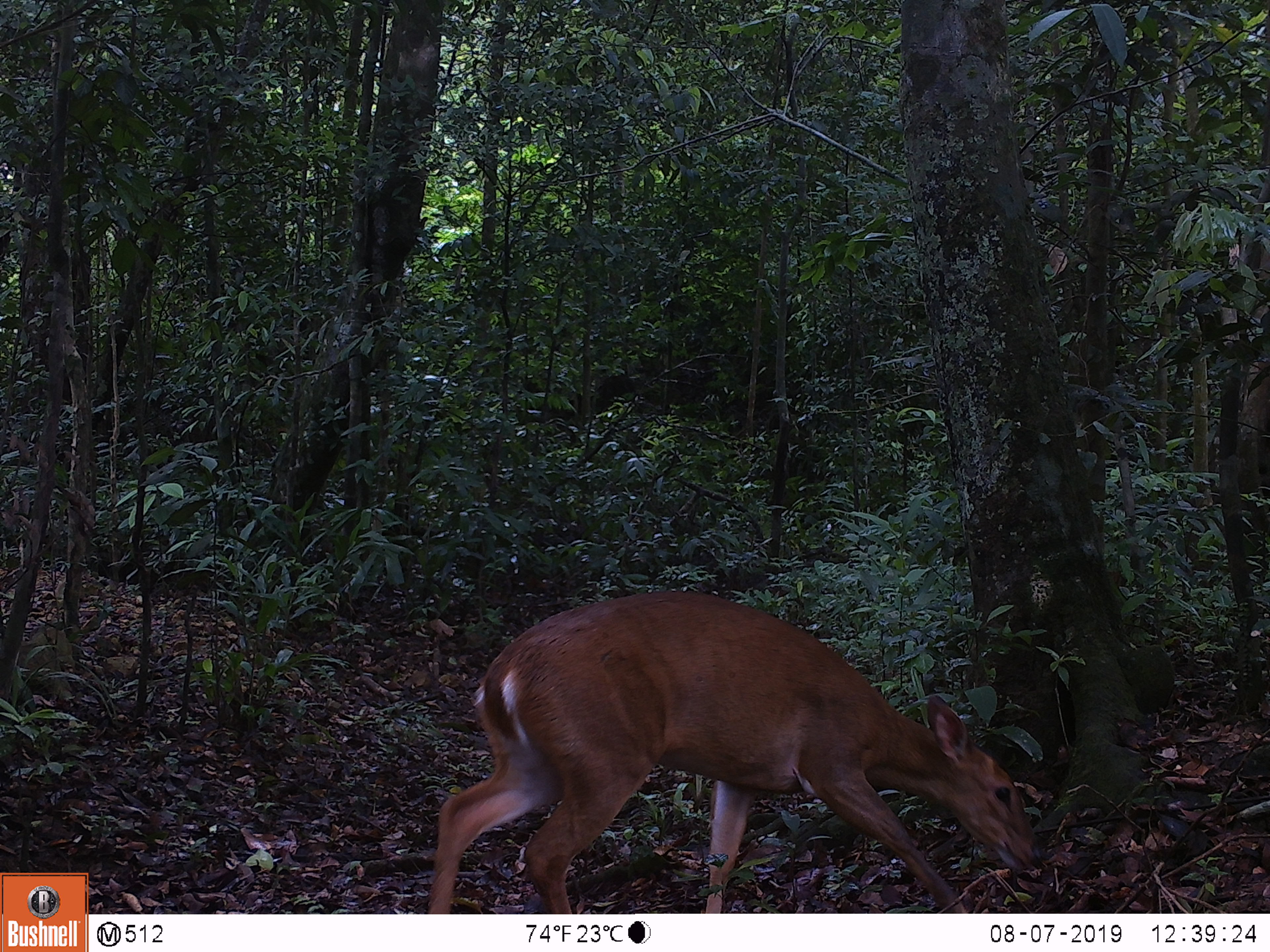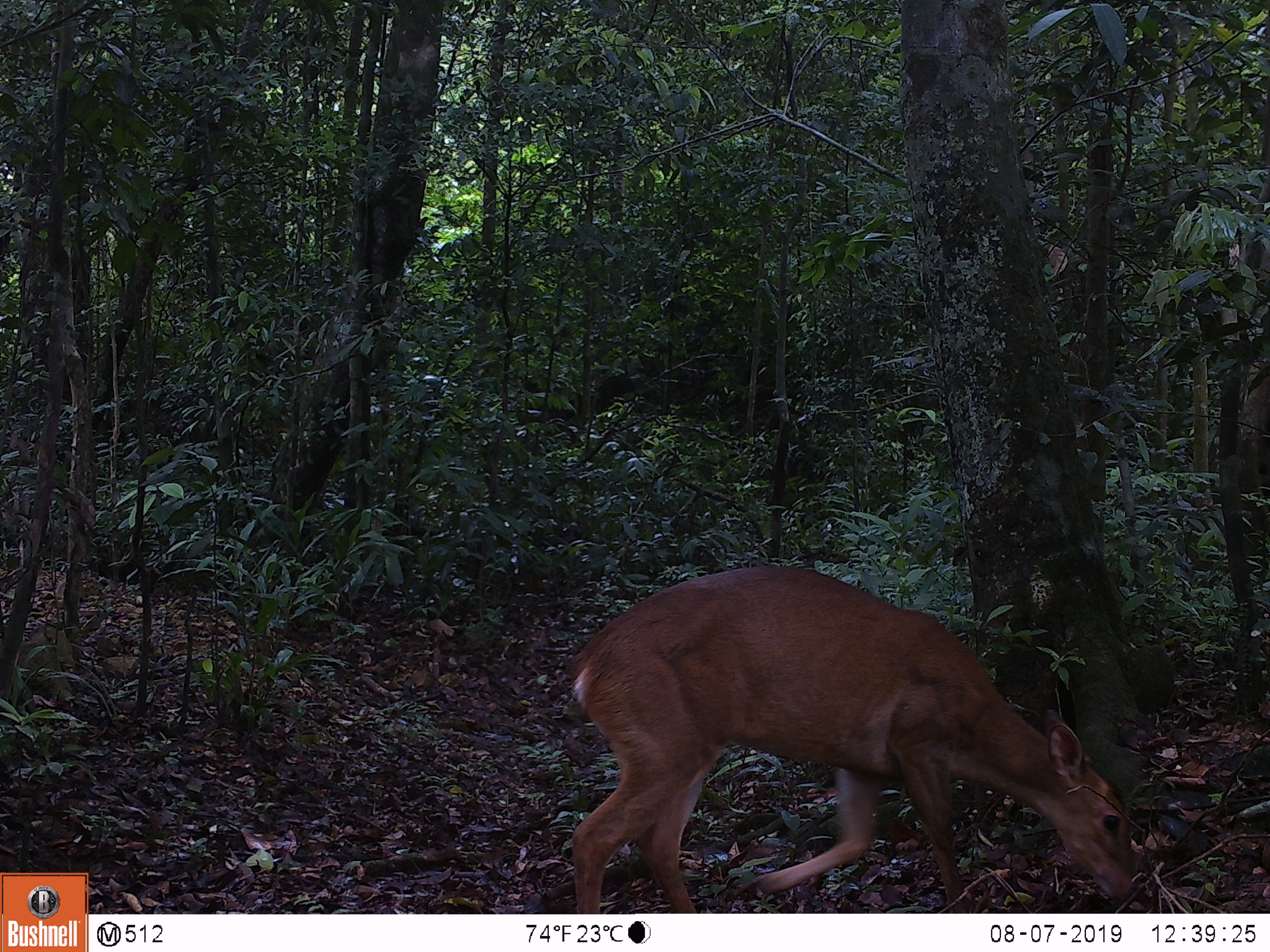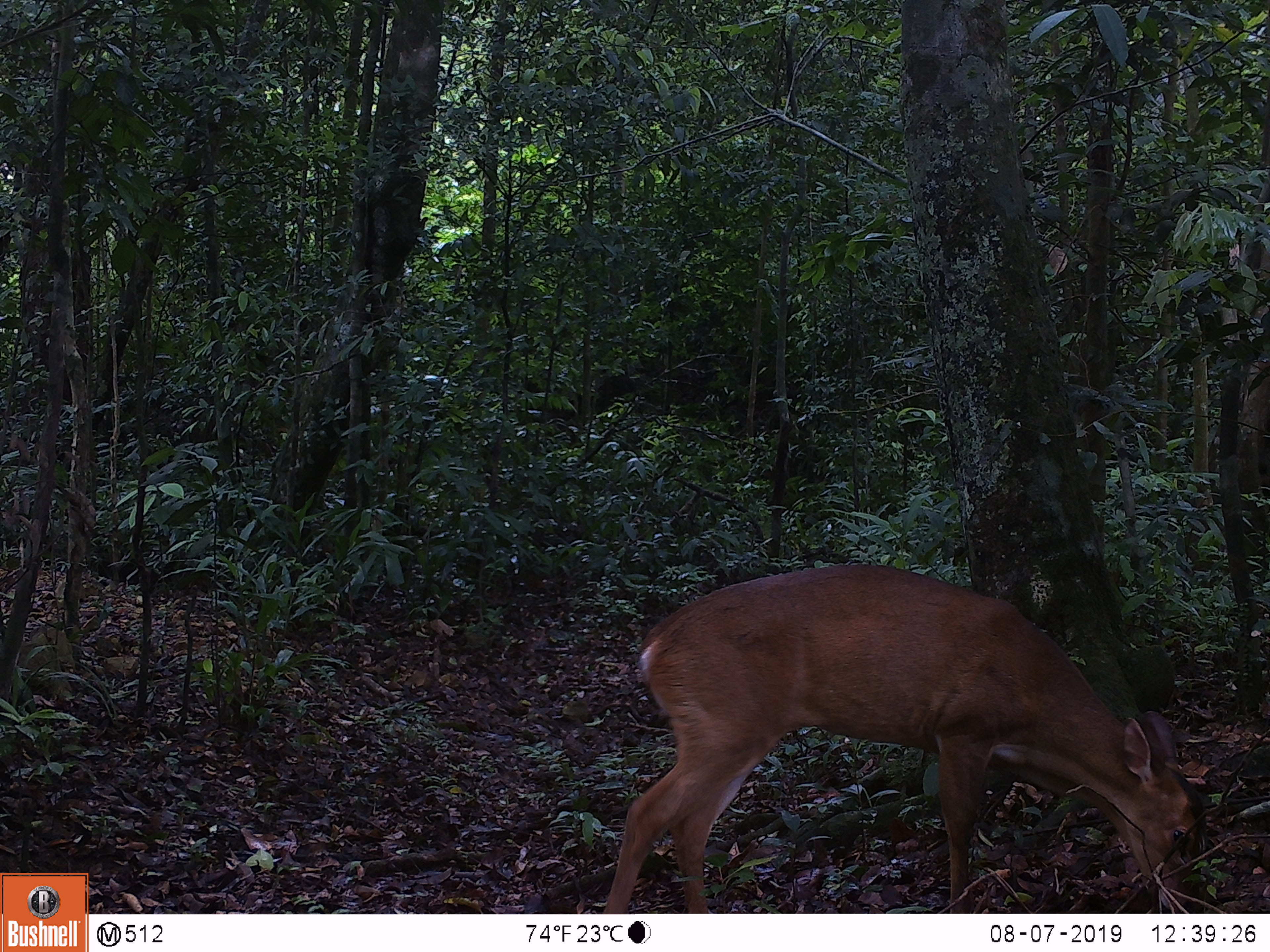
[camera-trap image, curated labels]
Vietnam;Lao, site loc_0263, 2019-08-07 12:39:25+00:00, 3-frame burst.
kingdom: Animalia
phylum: Chordata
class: Mammalia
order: Artiodactyla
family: Cervidae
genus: Muntiacus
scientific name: Muntiacus vuquangensis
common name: large-antlered muntjac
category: large antlered muntjac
Large antlered muntjac (large-antlered muntjac) (Muntiacus vuquangensis). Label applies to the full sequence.